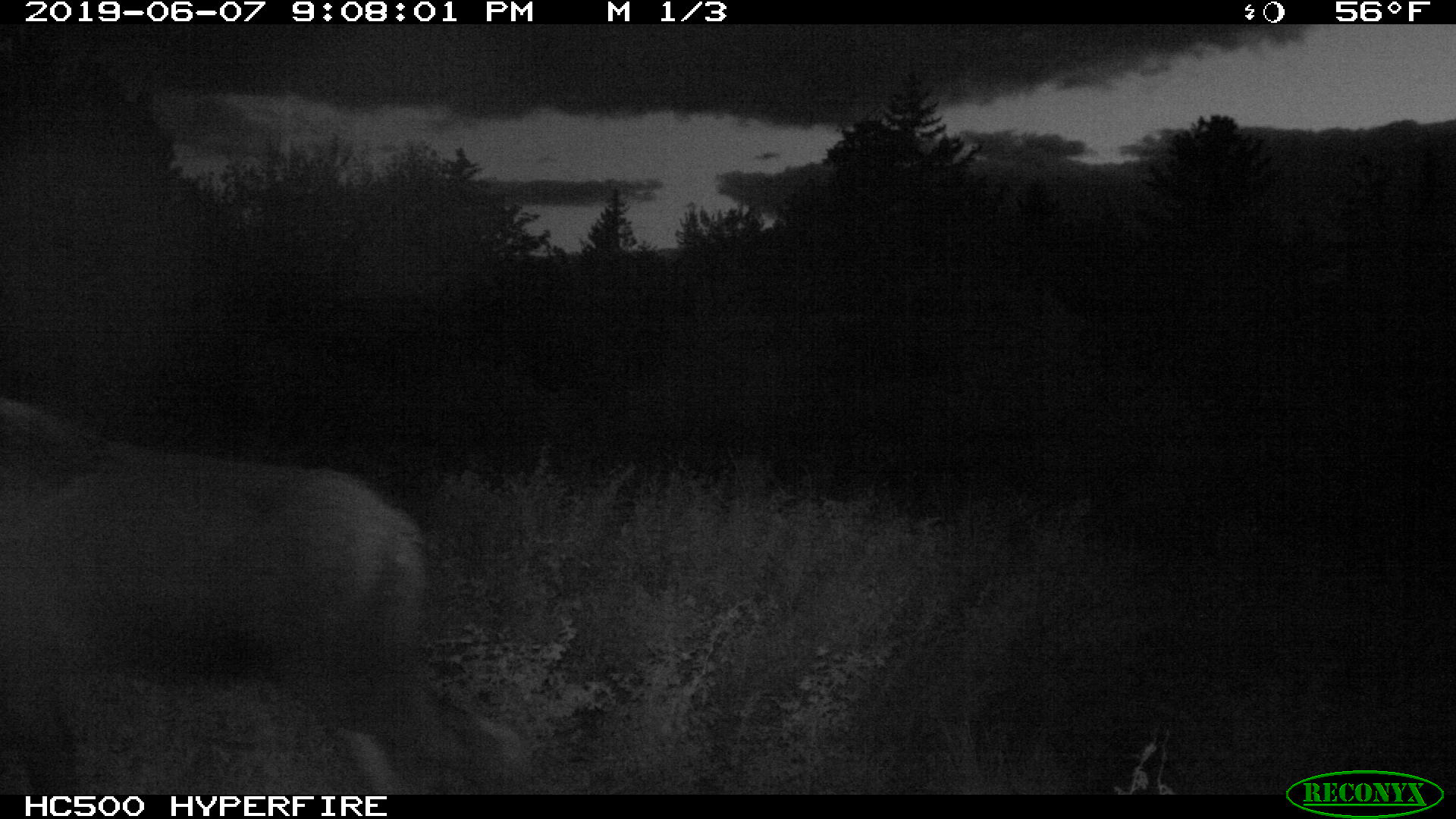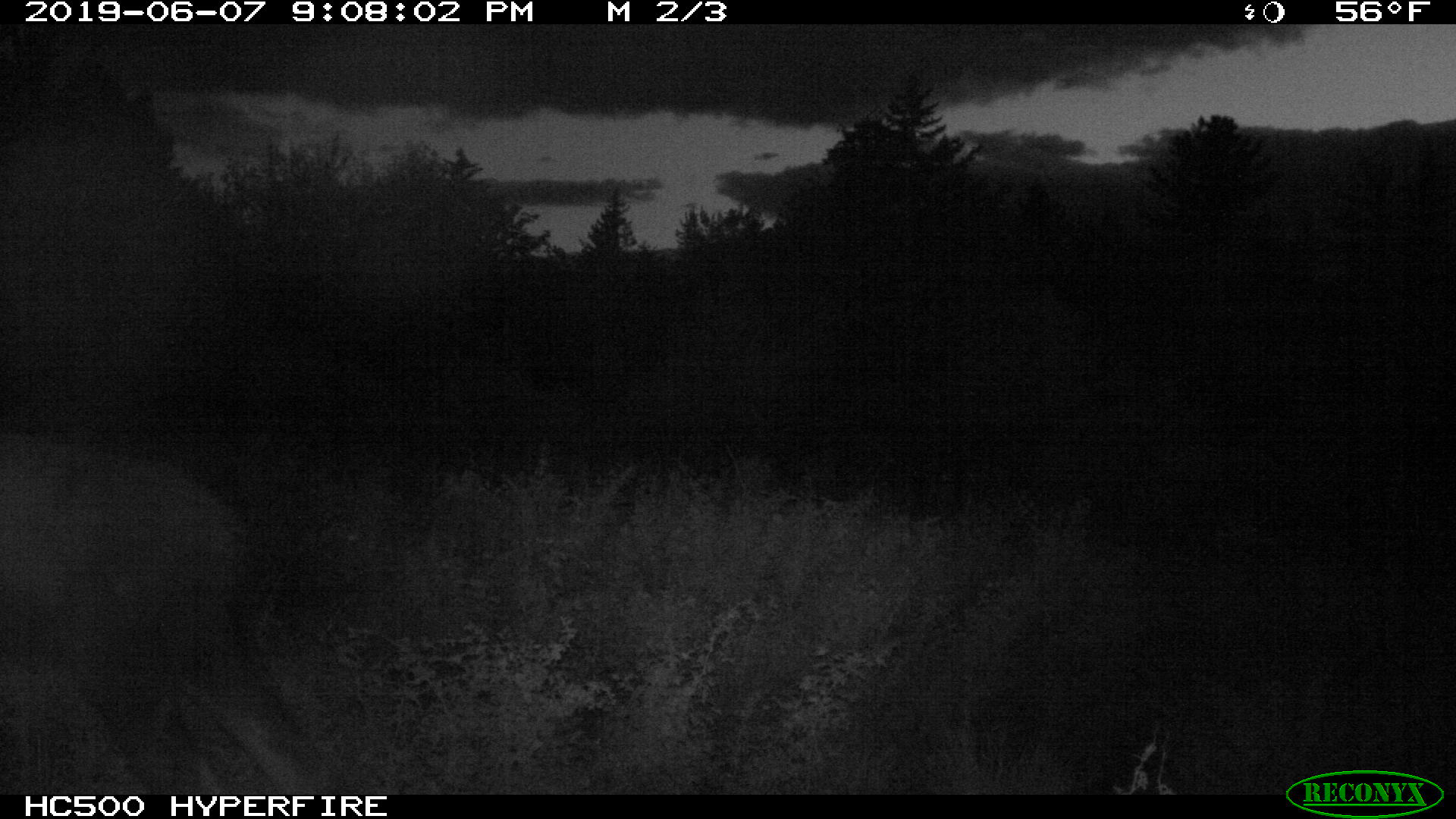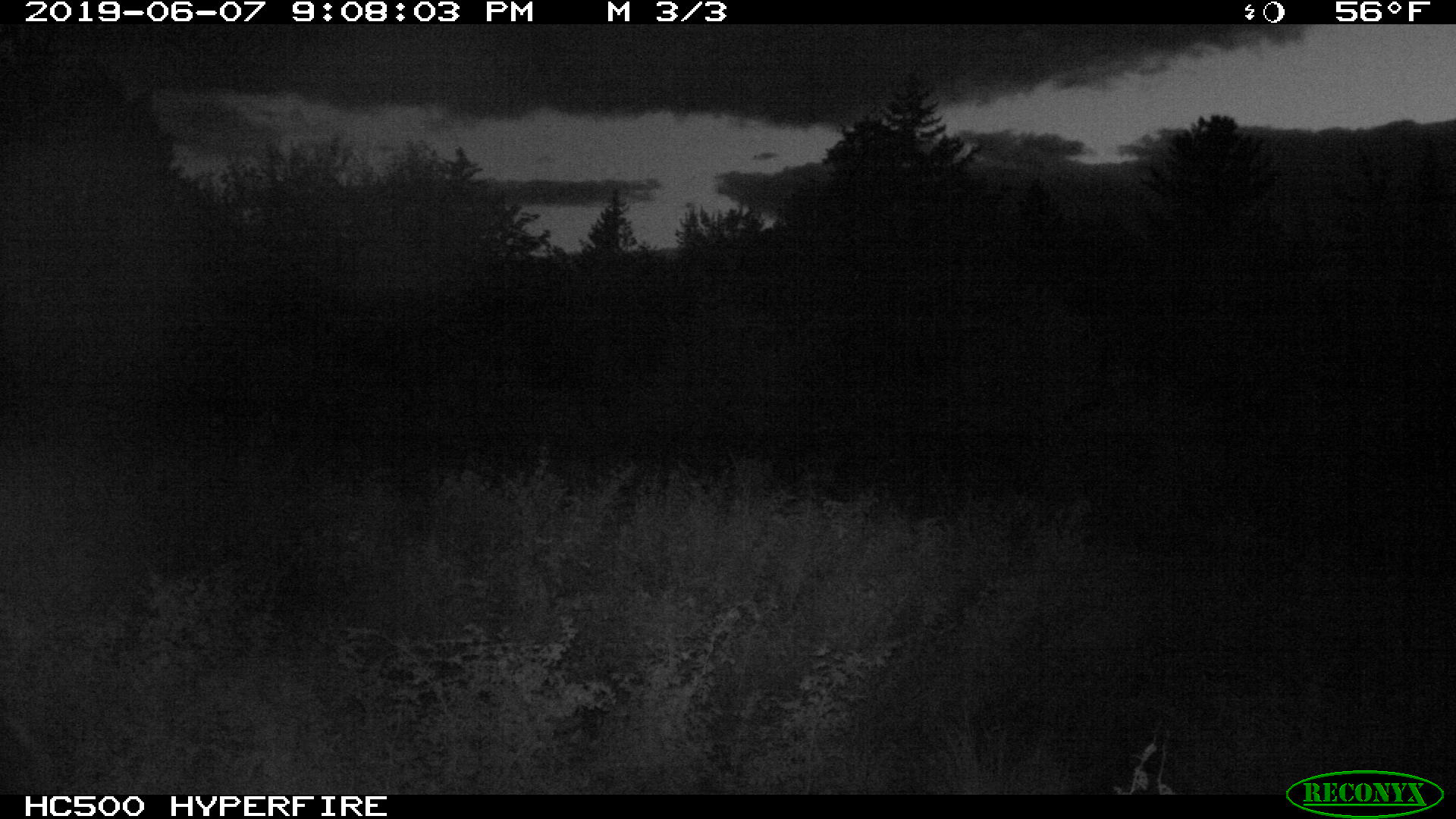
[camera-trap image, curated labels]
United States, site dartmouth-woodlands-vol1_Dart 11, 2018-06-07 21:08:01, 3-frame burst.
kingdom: Animalia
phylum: Chordata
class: Mammalia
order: Artiodactyla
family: Cervidae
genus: Alces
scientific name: Alces alces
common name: moose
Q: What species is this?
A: Moose (Alces alces).